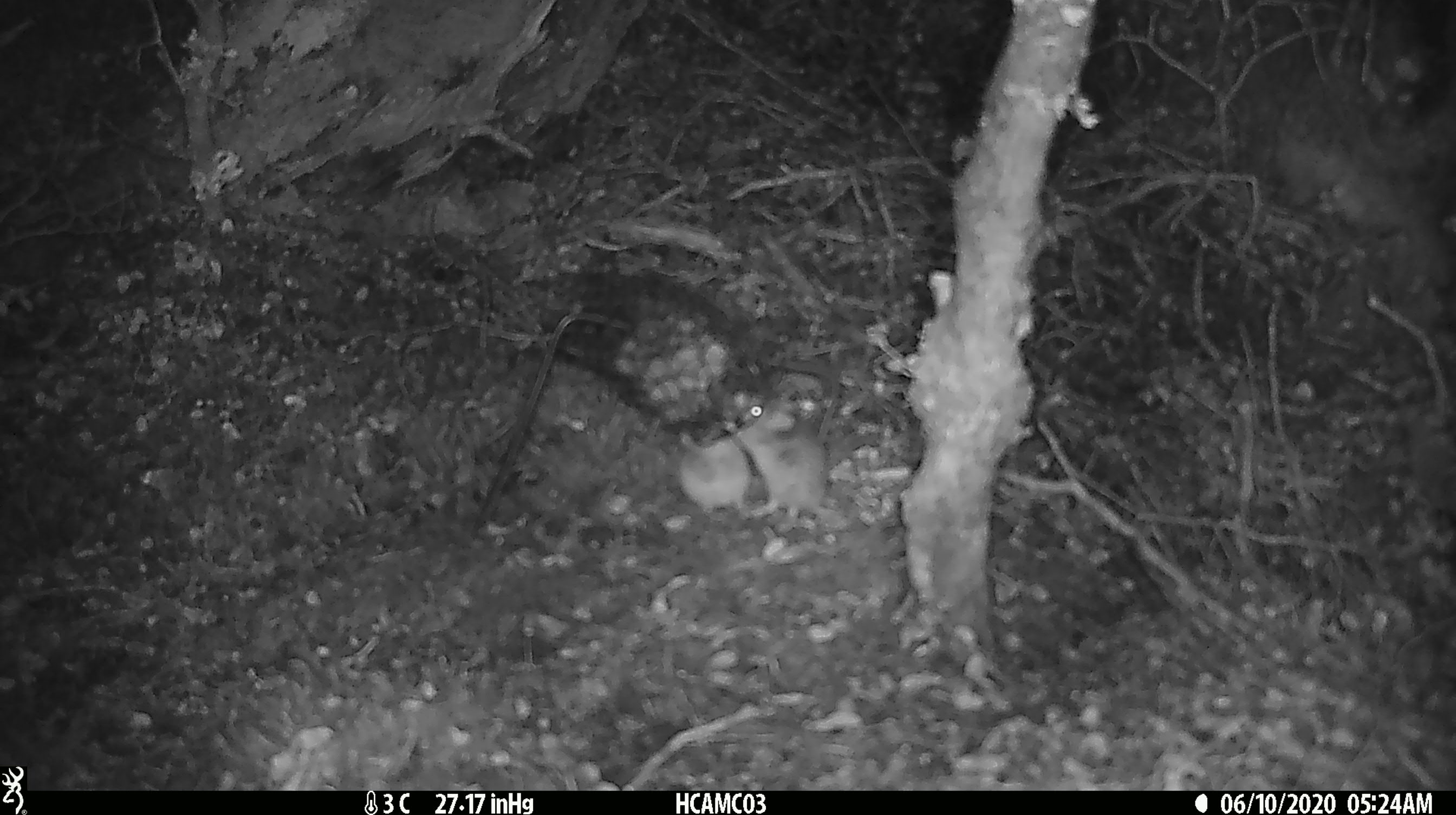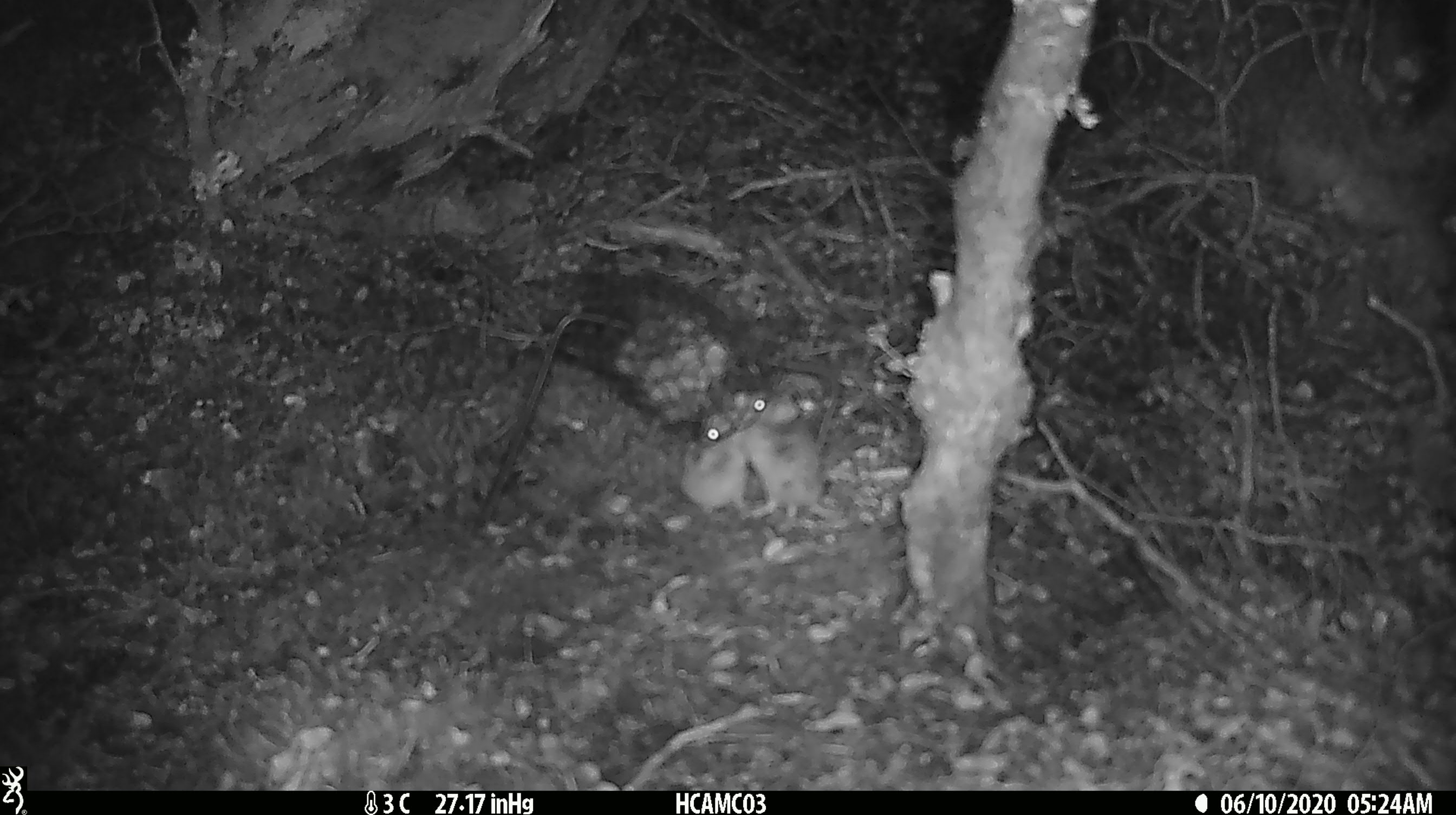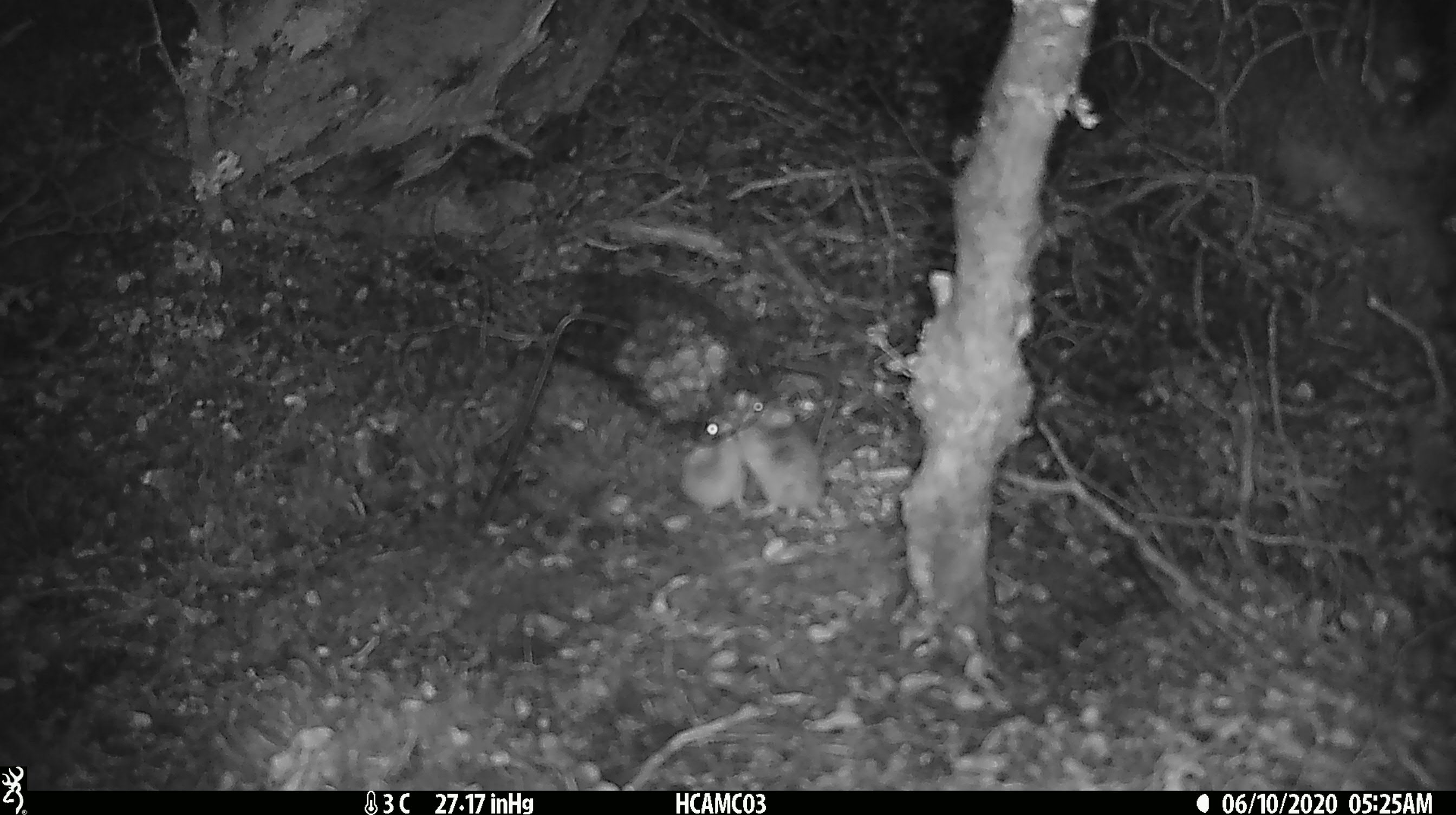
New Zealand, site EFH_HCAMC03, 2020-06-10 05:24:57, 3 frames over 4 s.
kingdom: Animalia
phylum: Chordata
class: Mammalia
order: Rodentia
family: Muridae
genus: Mus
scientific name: Mus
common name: mouse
Mouse (Mus).